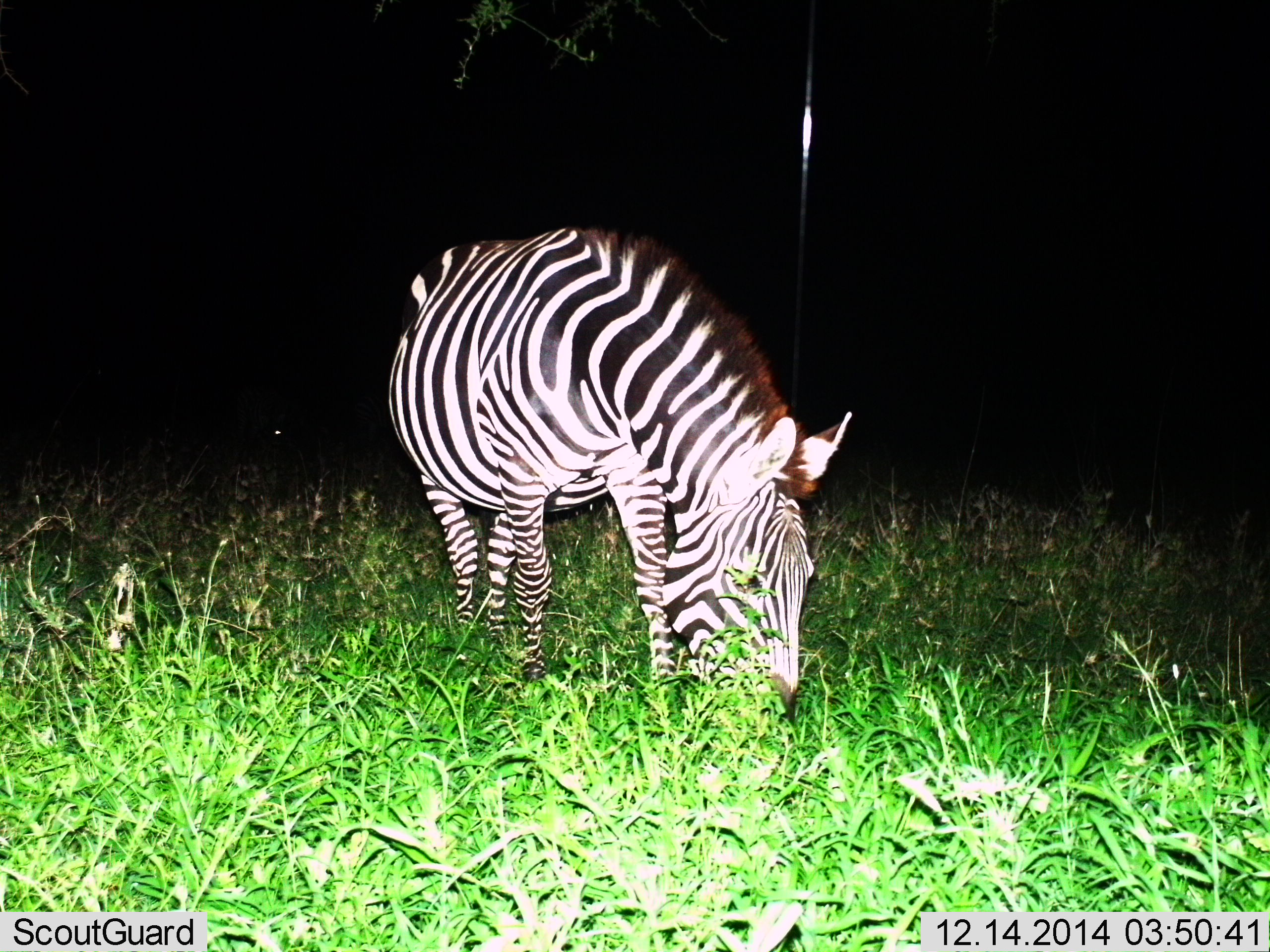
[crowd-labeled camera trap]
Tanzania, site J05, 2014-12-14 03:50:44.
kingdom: Animalia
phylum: Chordata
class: Mammalia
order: Perissodactyla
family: Equidae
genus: Equus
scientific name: Equus quagga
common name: plains zebra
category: zebra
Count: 1.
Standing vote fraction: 20%.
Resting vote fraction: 0%.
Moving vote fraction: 0%.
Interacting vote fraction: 0%.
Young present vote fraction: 0%.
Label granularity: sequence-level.